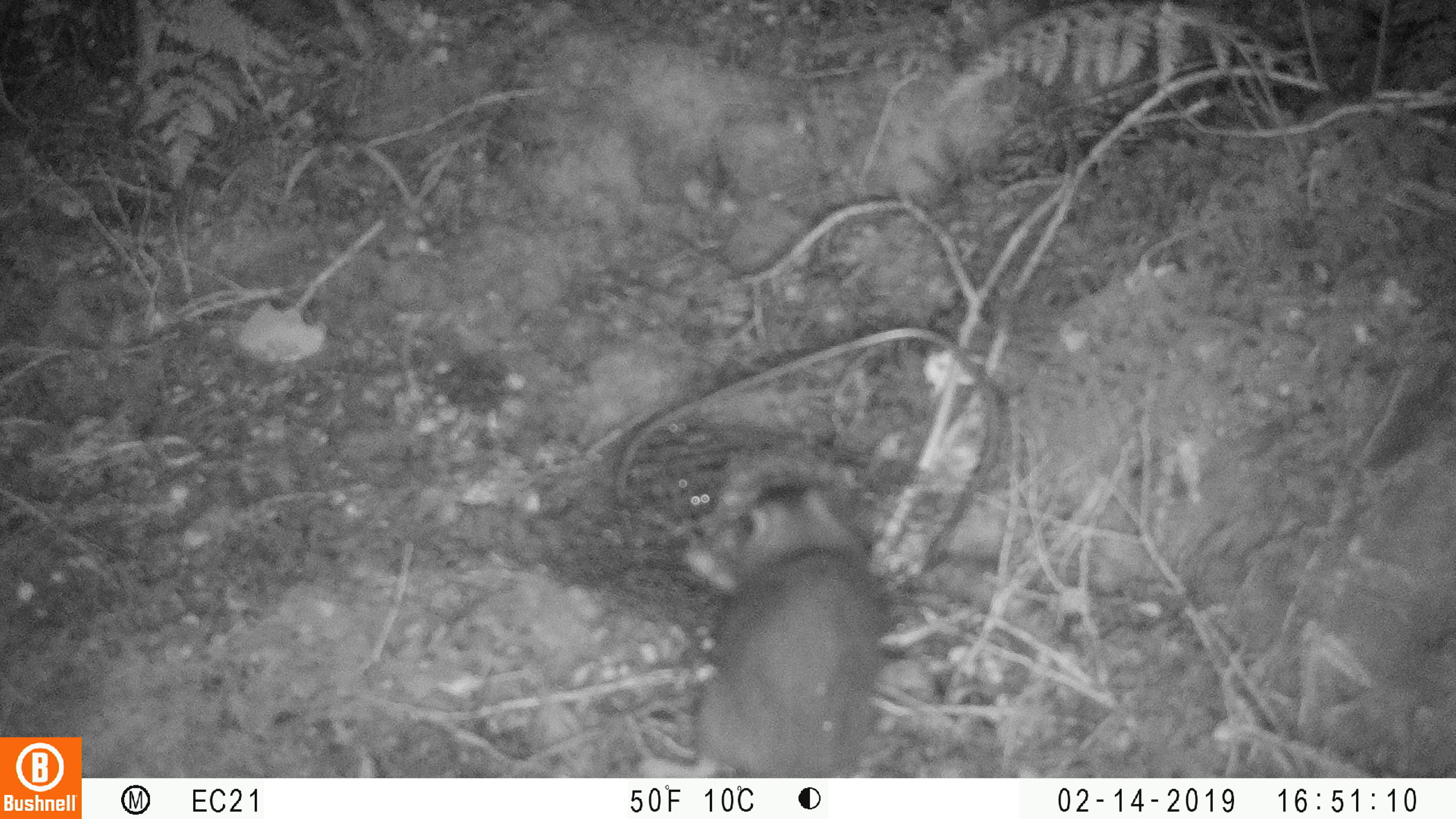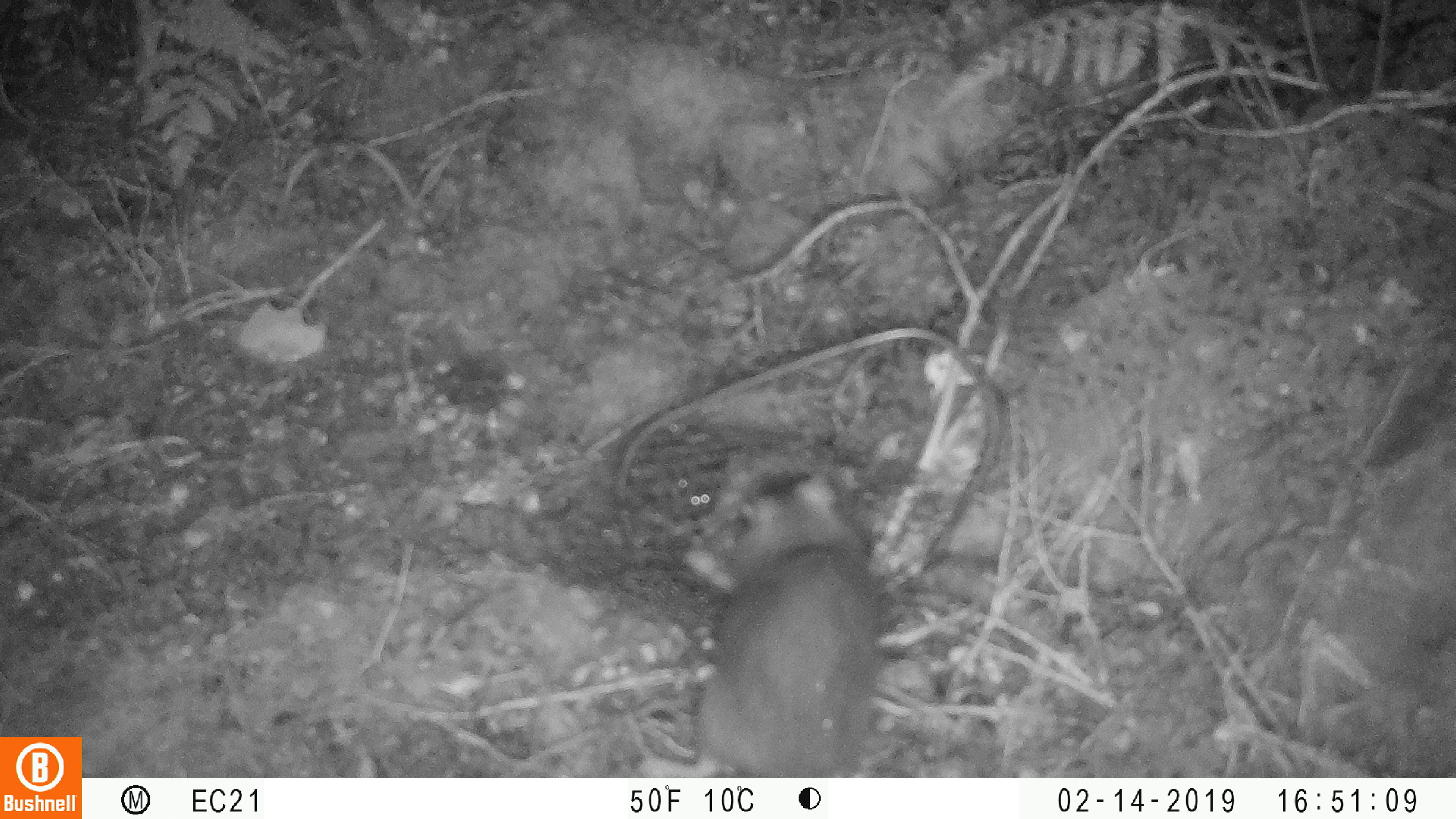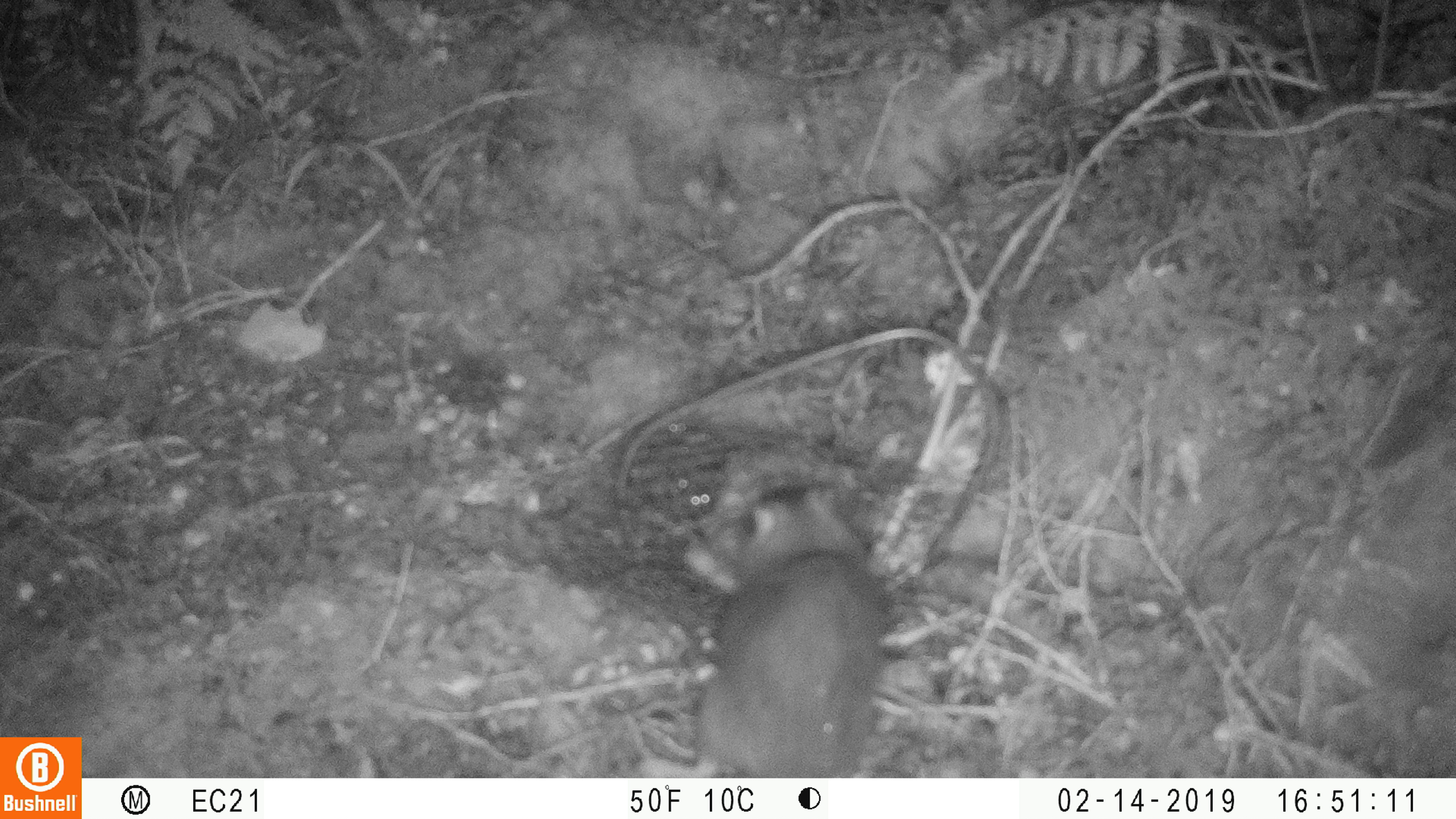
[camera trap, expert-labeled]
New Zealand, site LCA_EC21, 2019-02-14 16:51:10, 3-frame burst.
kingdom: Animalia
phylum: Chordata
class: Mammalia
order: Rodentia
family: Muridae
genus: Rattus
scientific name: Rattus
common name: rat